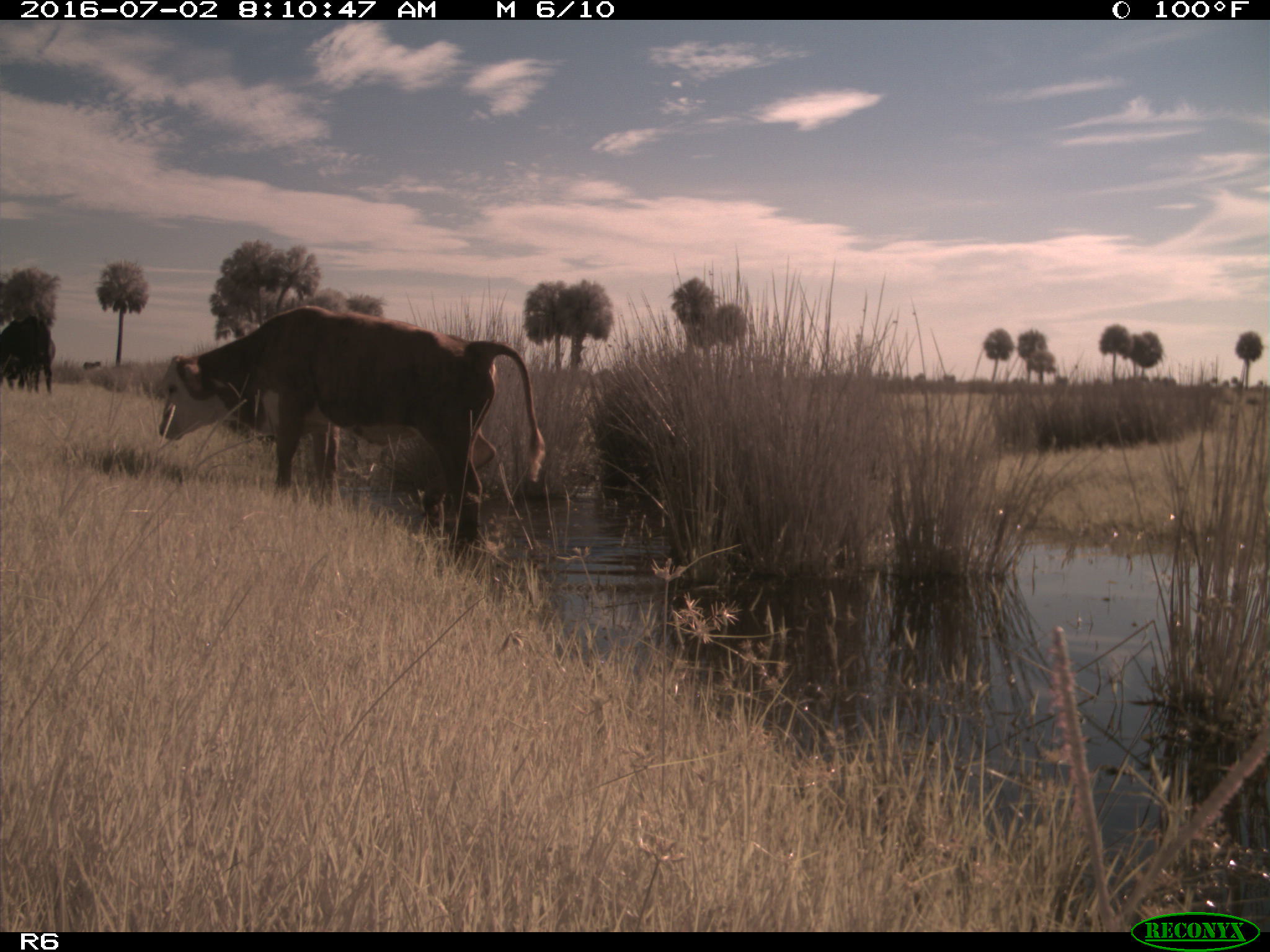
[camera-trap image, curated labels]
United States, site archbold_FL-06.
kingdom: Animalia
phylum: Chordata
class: Mammalia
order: Artiodactyla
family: Bovidae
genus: Bos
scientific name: Bos taurus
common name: domestic cow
Bos taurus (domestic cow).